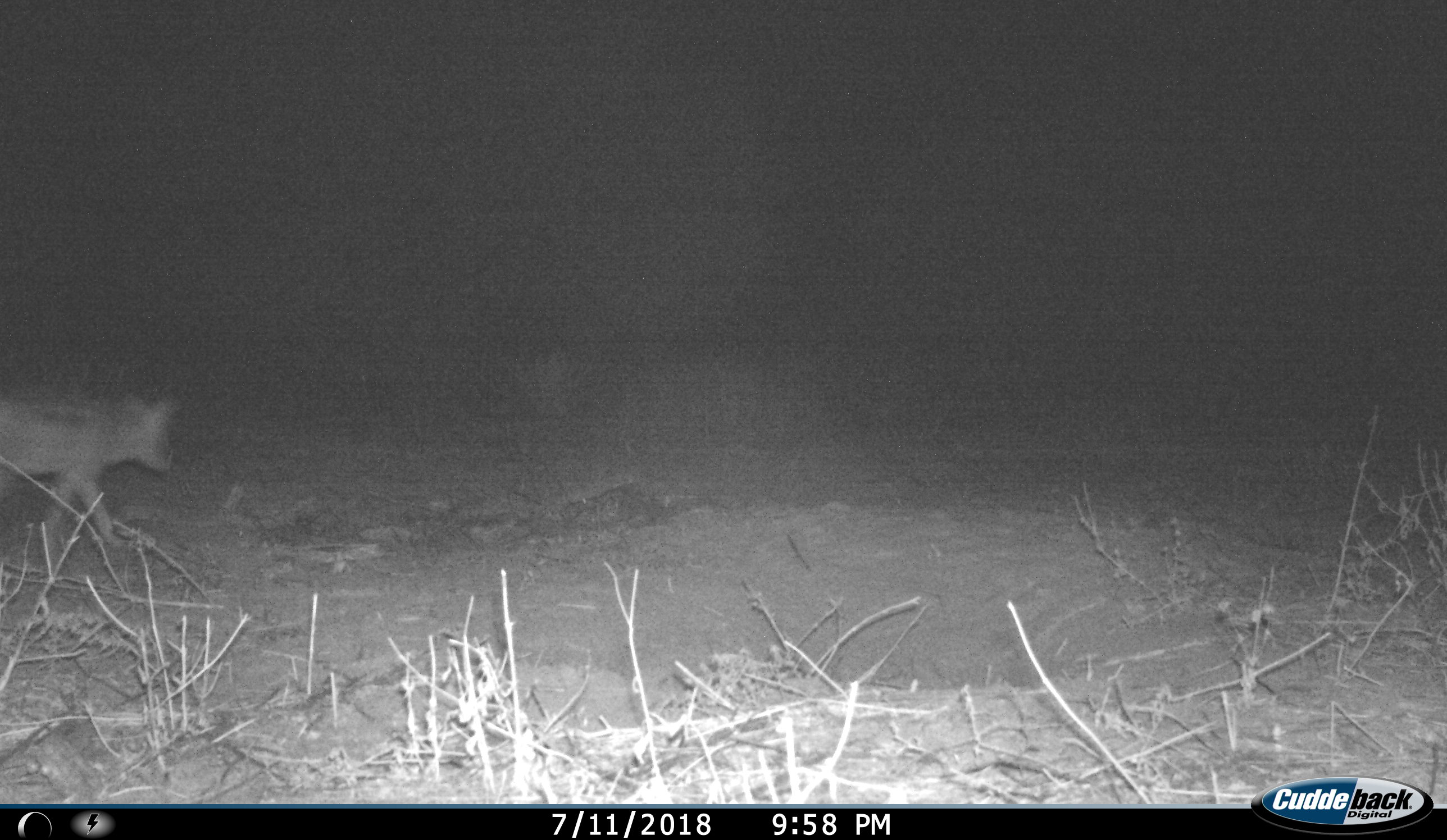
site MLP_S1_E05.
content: unidentified animal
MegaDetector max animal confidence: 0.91